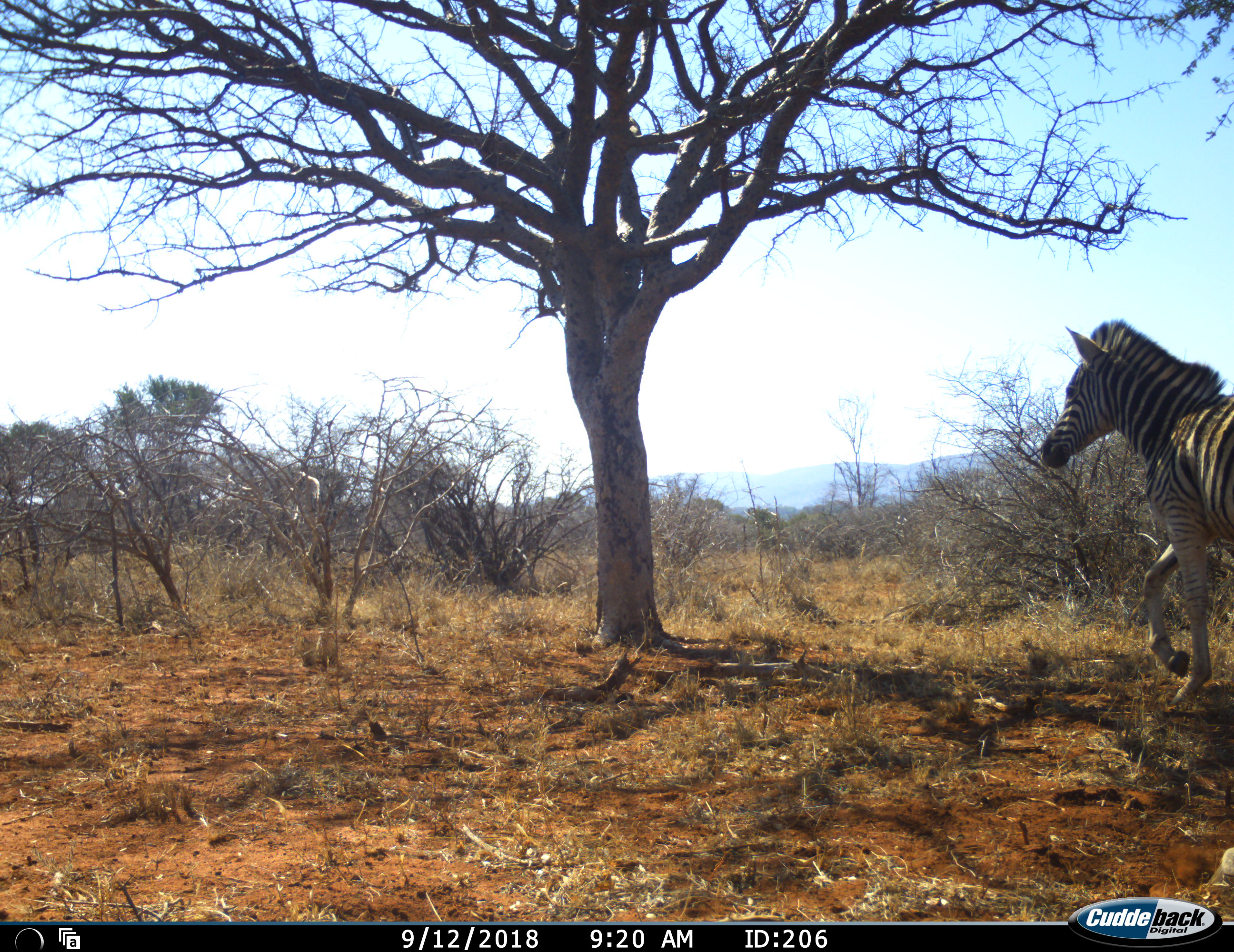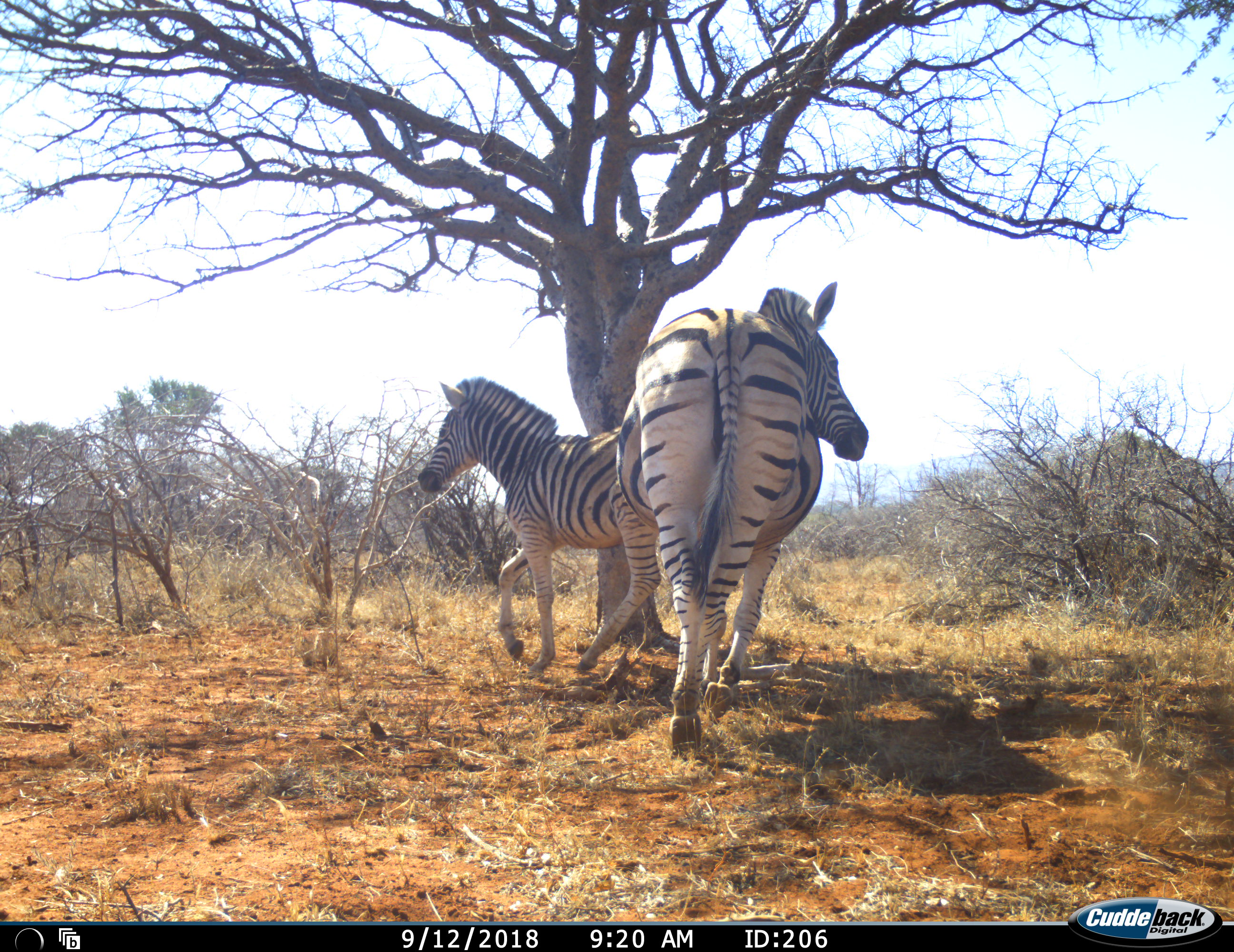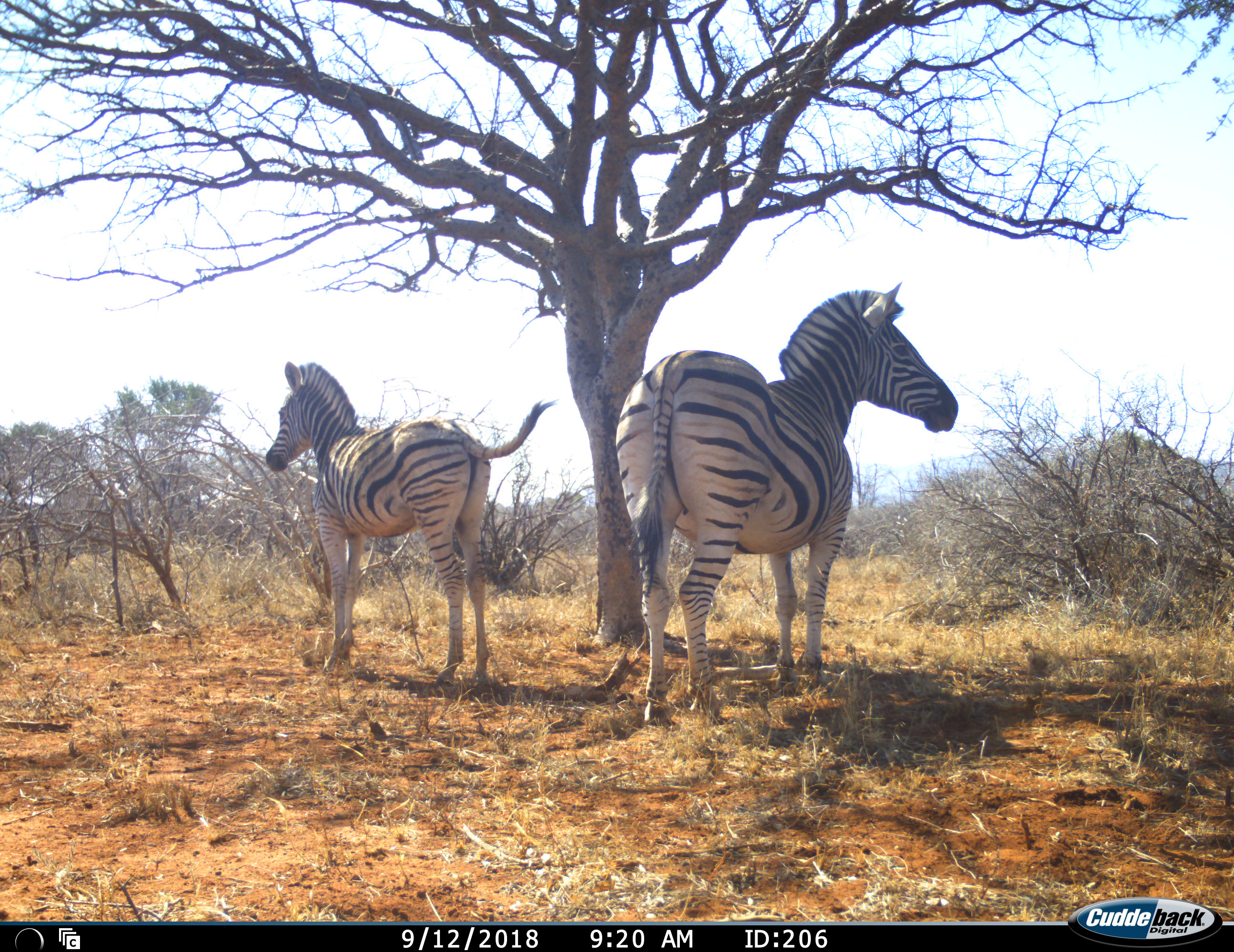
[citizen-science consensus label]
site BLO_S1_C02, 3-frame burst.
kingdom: Animalia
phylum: Chordata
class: Mammalia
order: Perissodactyla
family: Equidae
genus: Equus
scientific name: Equus quagga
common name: plains zebra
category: zebraplains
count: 2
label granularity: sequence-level